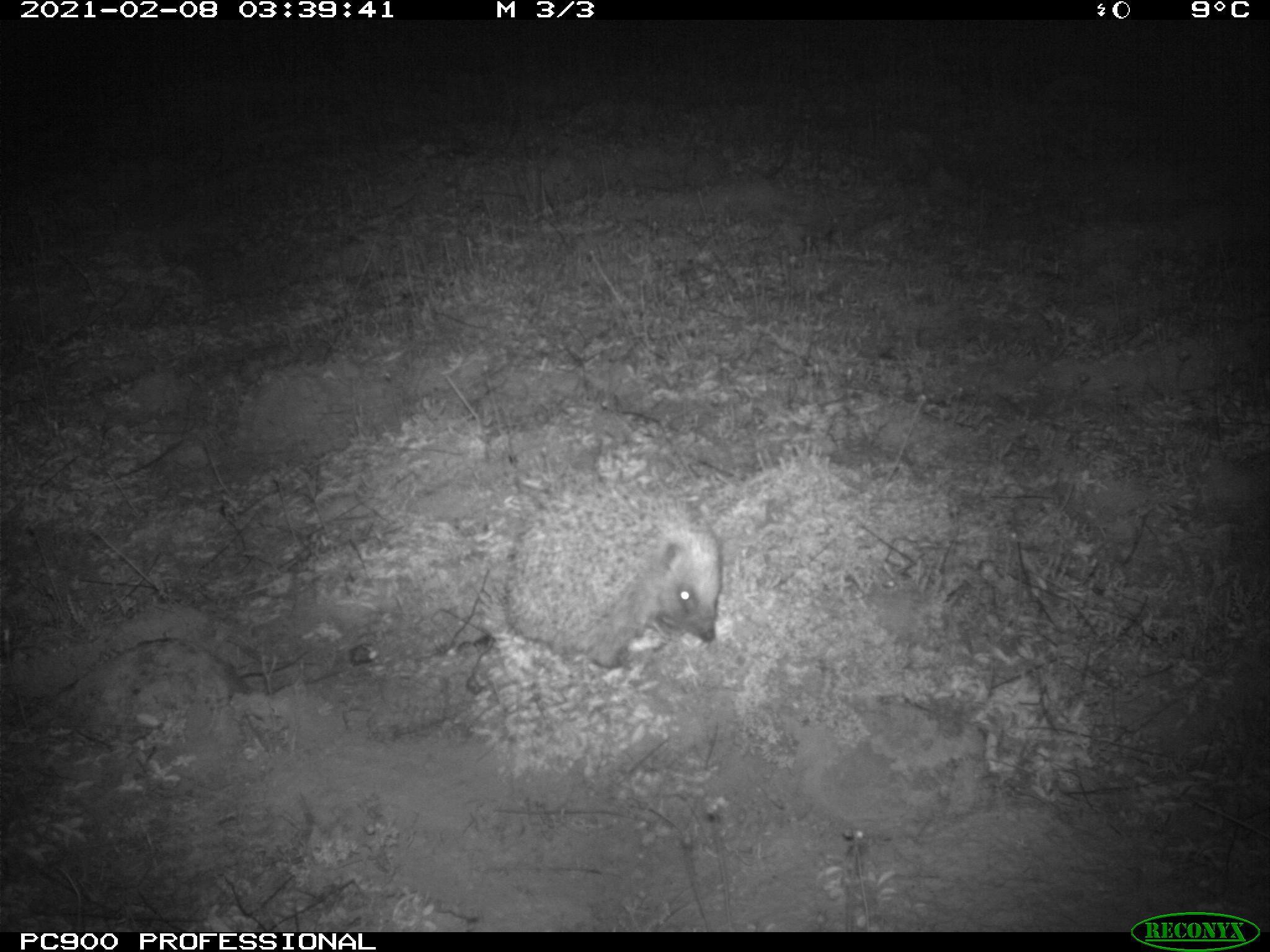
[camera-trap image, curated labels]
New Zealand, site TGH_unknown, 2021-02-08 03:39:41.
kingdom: Animalia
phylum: Chordata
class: Mammalia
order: Eulipotyphla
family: Erinaceidae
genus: Erinaceus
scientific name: Erinaceus europaeus europaeus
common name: european hedgehog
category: hedgehog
Hedgehog (european hedgehog) (Erinaceus europaeus europaeus).